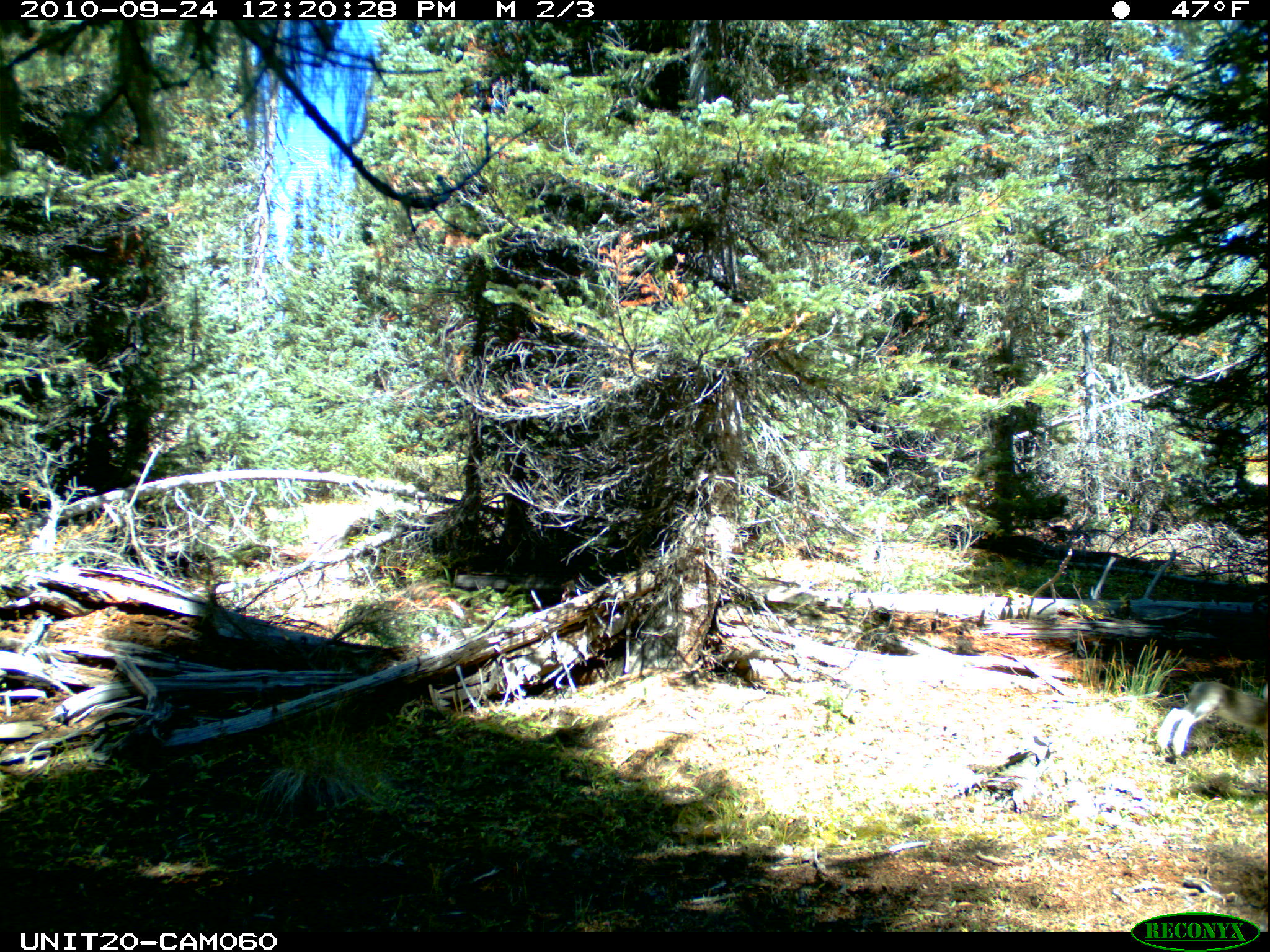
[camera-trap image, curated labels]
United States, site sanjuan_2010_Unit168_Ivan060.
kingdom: Animalia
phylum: Chordata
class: Mammalia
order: Lagomorpha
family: Leporidae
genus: Lepus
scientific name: Lepus americanus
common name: snowshoe hare